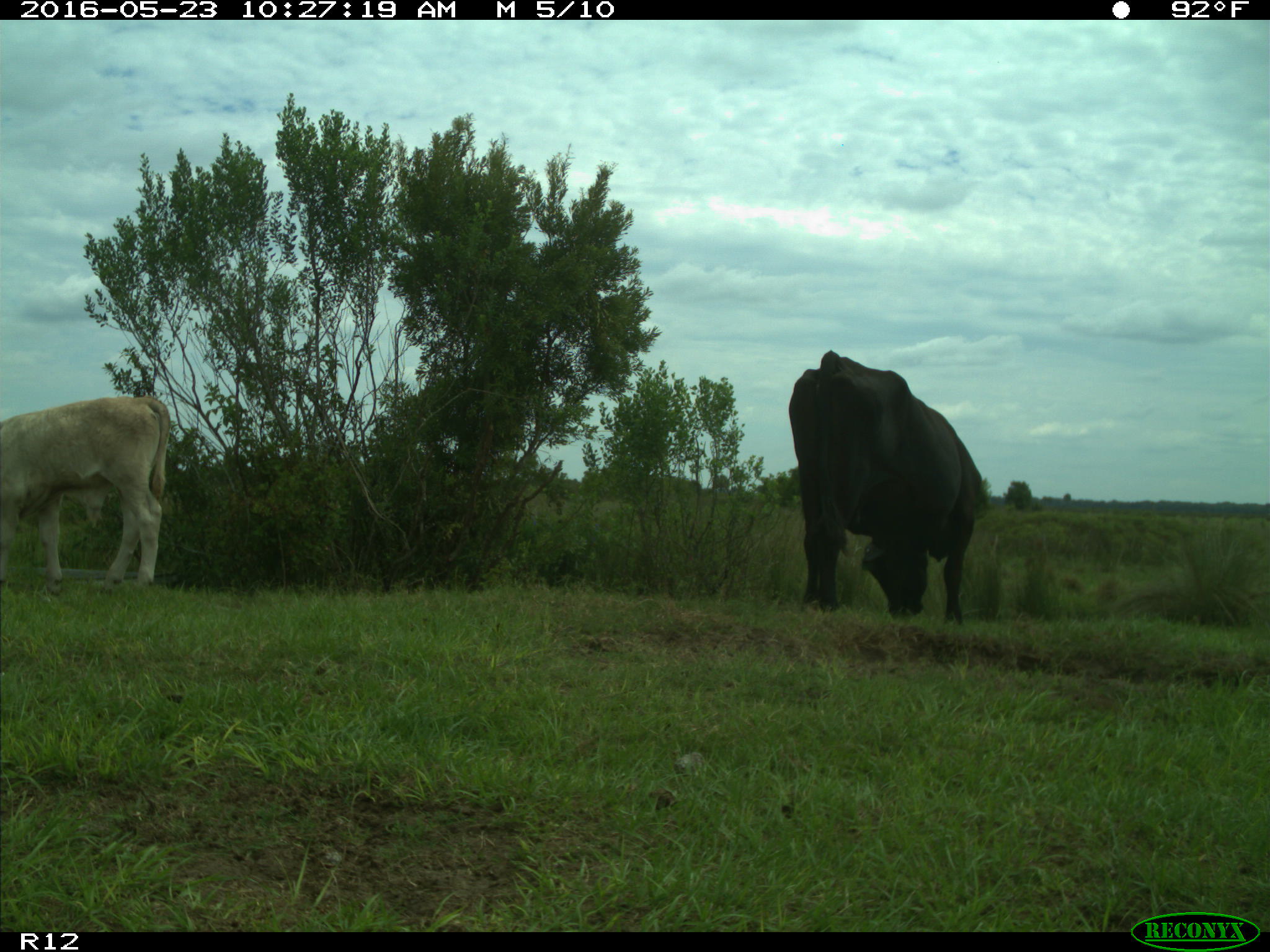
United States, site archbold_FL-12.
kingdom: Animalia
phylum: Chordata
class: Mammalia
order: Artiodactyla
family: Bovidae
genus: Bos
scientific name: Bos taurus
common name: domestic cow